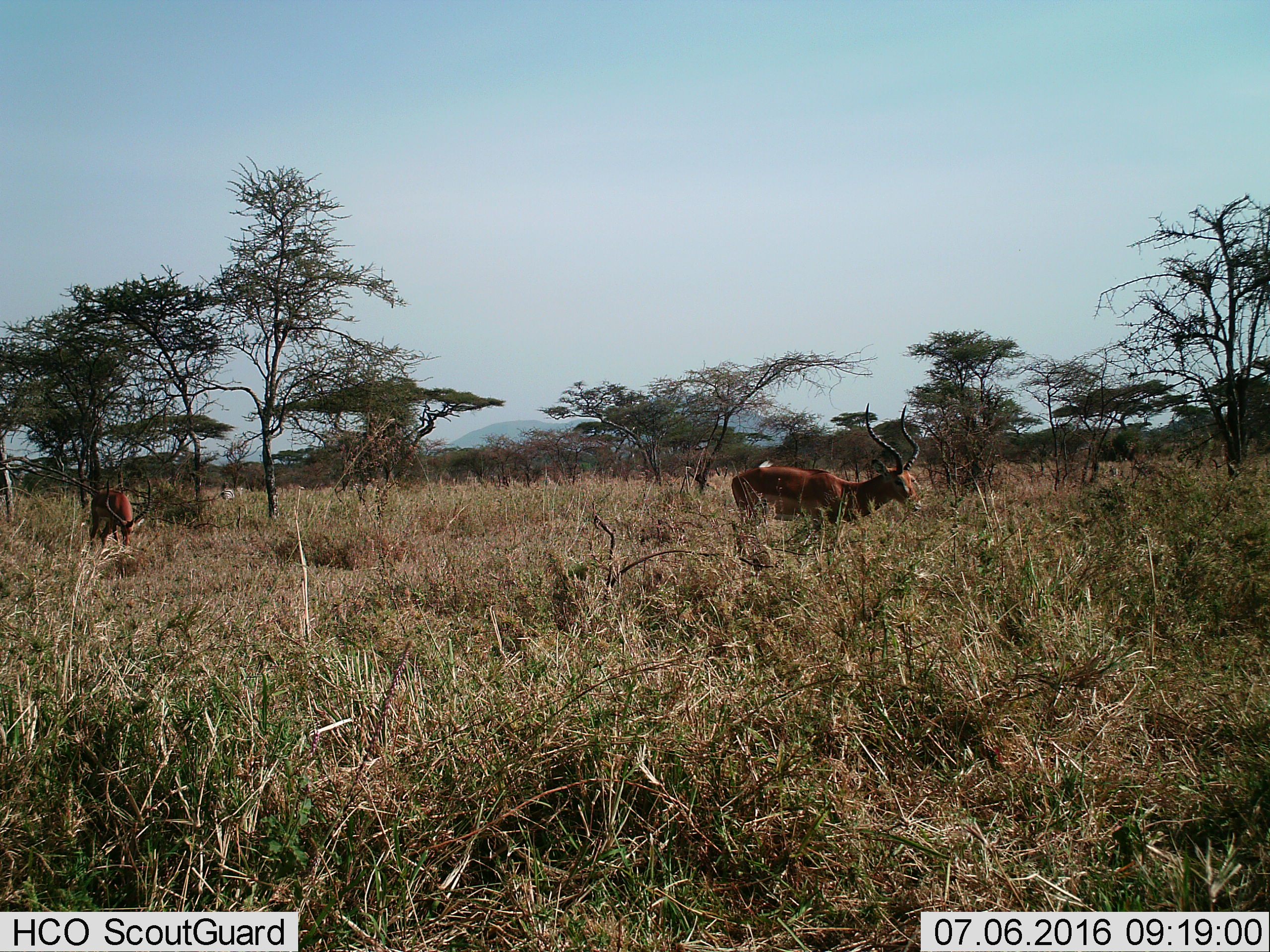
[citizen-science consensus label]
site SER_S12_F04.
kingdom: Animalia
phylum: Chordata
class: Mammalia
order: Artiodactyla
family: Bovidae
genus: Aepyceros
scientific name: Aepyceros melampus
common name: impala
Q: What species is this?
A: Impala (Aepyceros melampus).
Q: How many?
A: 2.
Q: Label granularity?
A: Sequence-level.